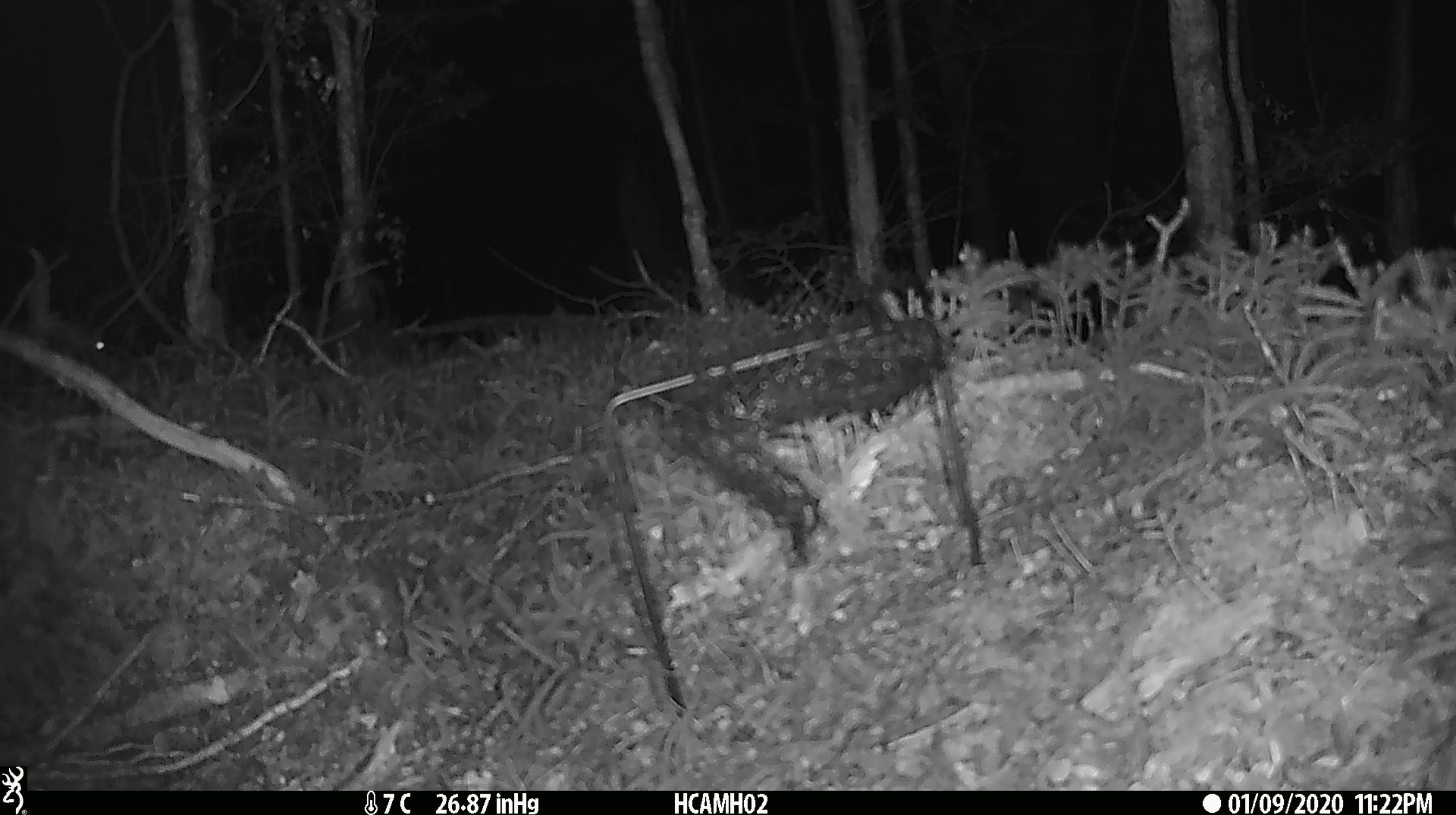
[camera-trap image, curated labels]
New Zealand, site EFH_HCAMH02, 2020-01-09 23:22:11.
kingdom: Animalia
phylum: Chordata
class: Mammalia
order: Rodentia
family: Muridae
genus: Mus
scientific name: Mus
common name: mouse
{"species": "mouse (Mus)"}